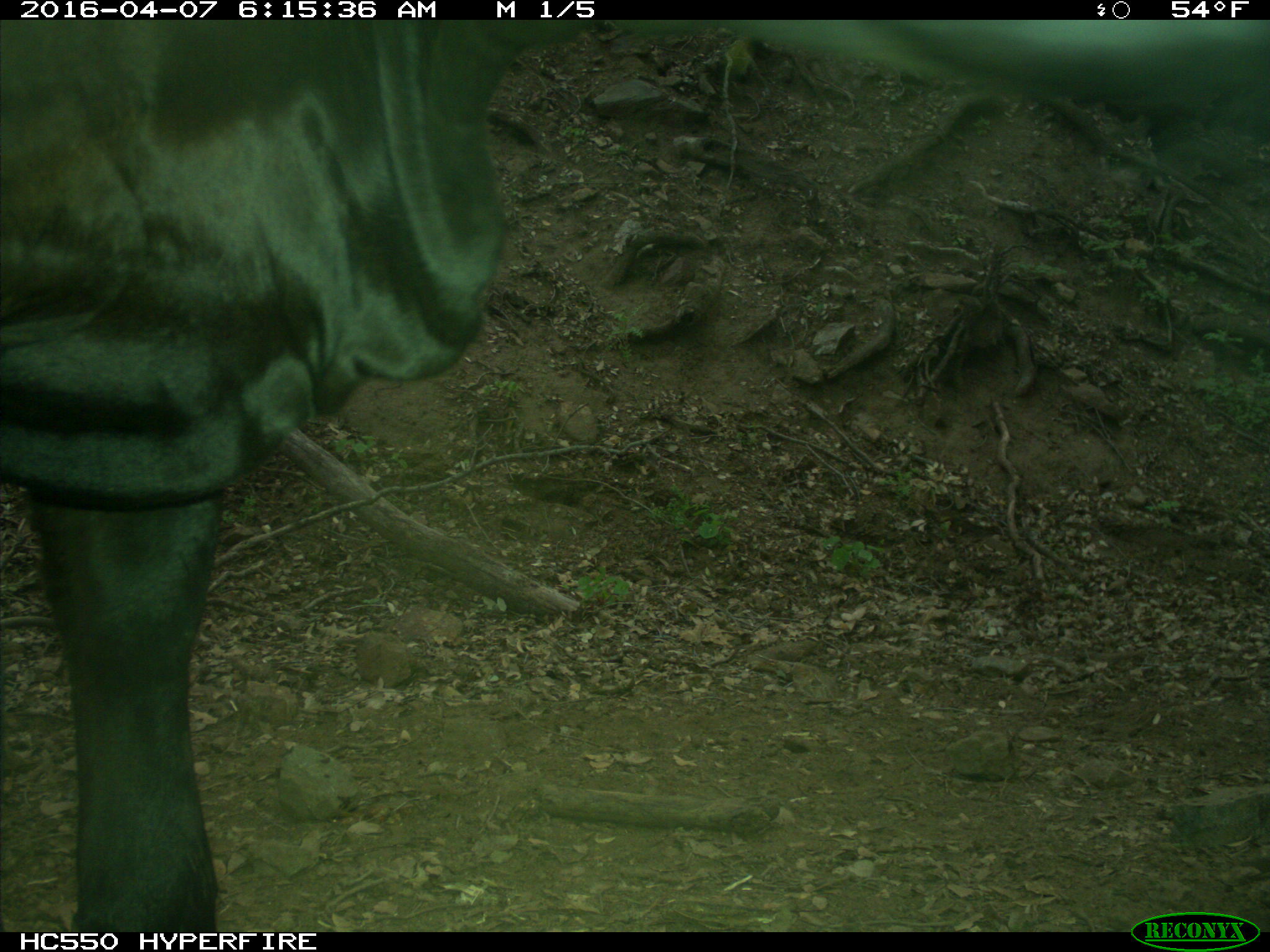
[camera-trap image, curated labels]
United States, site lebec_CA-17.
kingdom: Animalia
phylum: Chordata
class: Mammalia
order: Artiodactyla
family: Bovidae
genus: Bos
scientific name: Bos taurus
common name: domestic cow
Bos taurus (domestic cow).